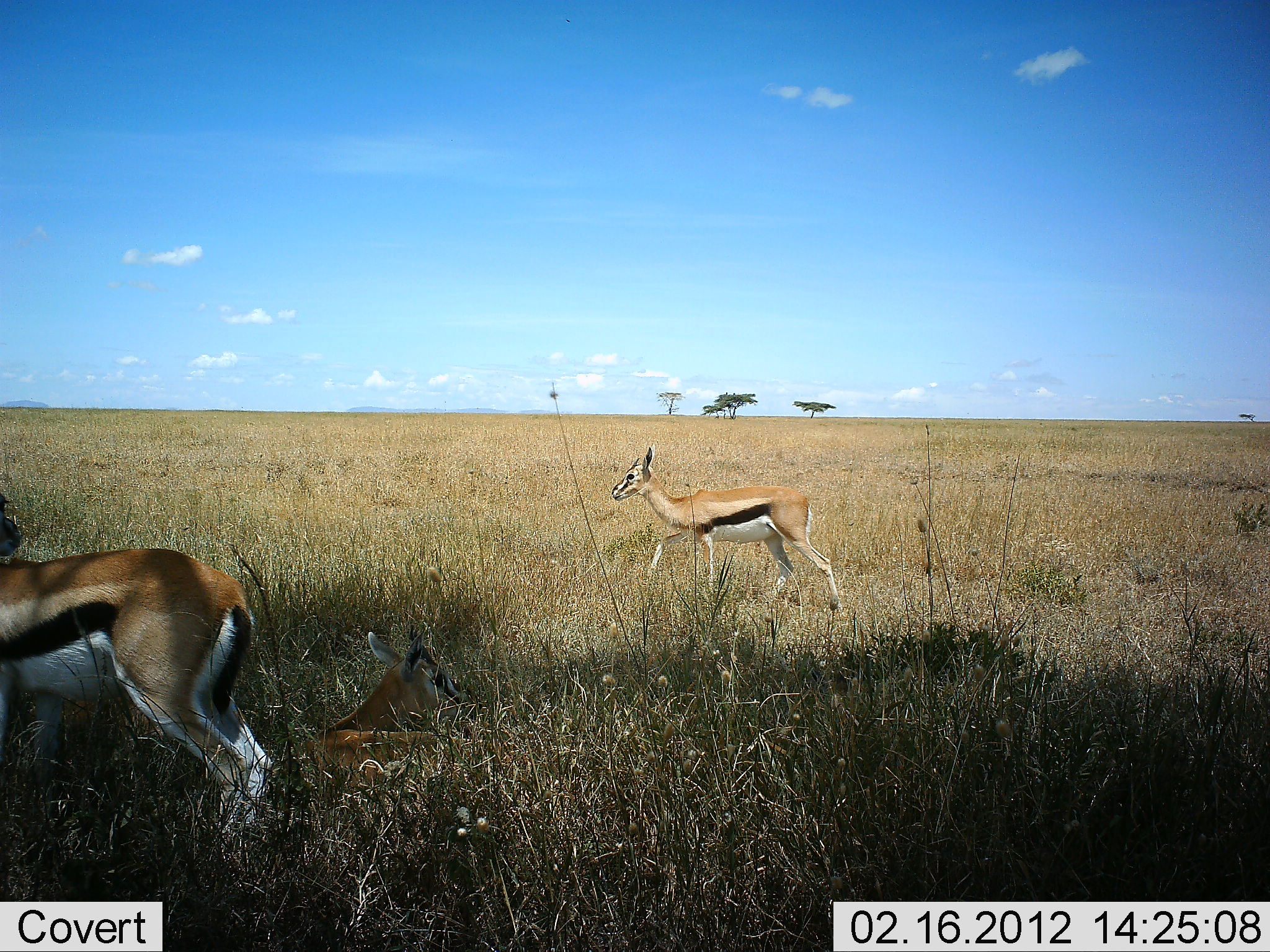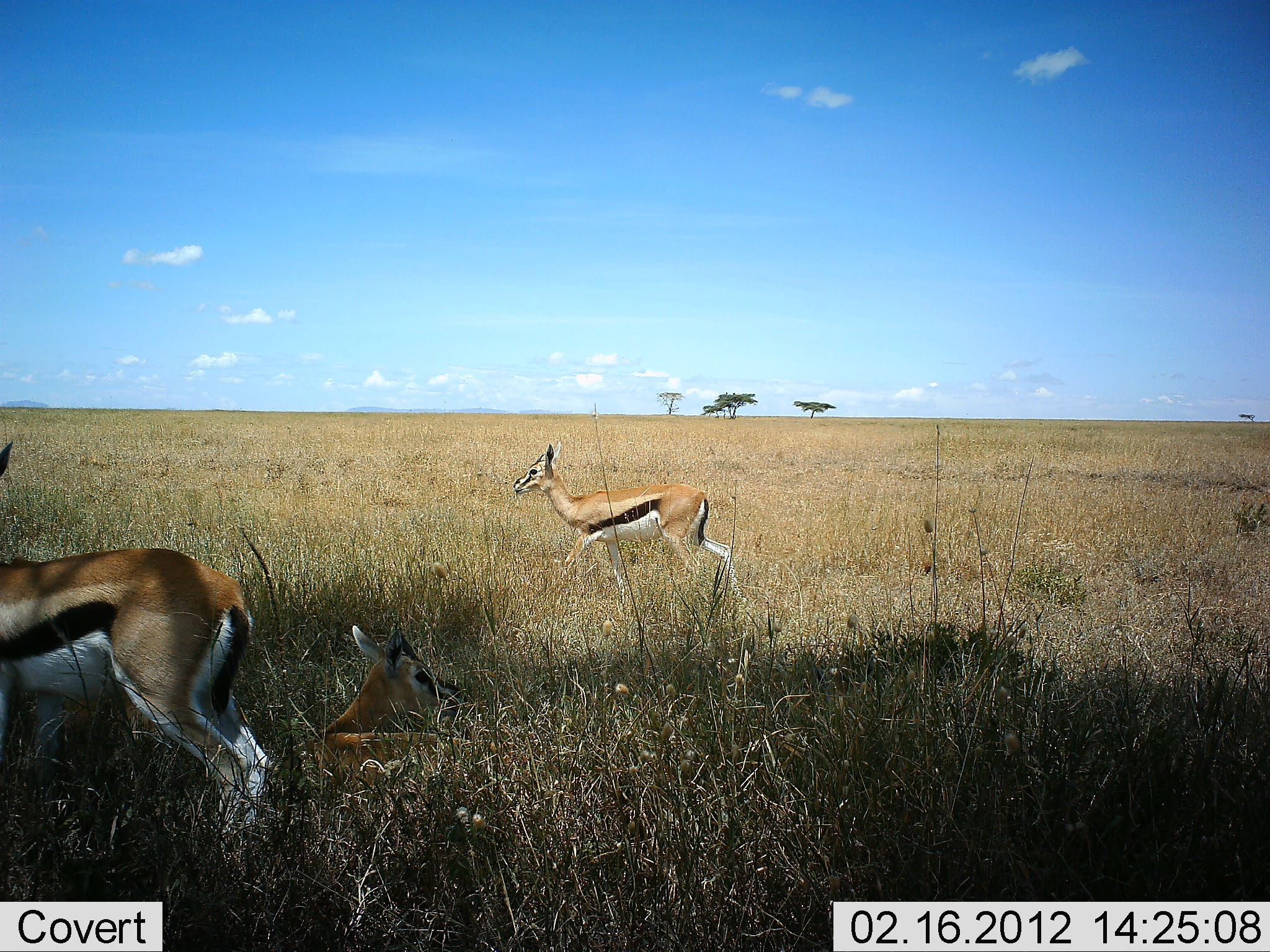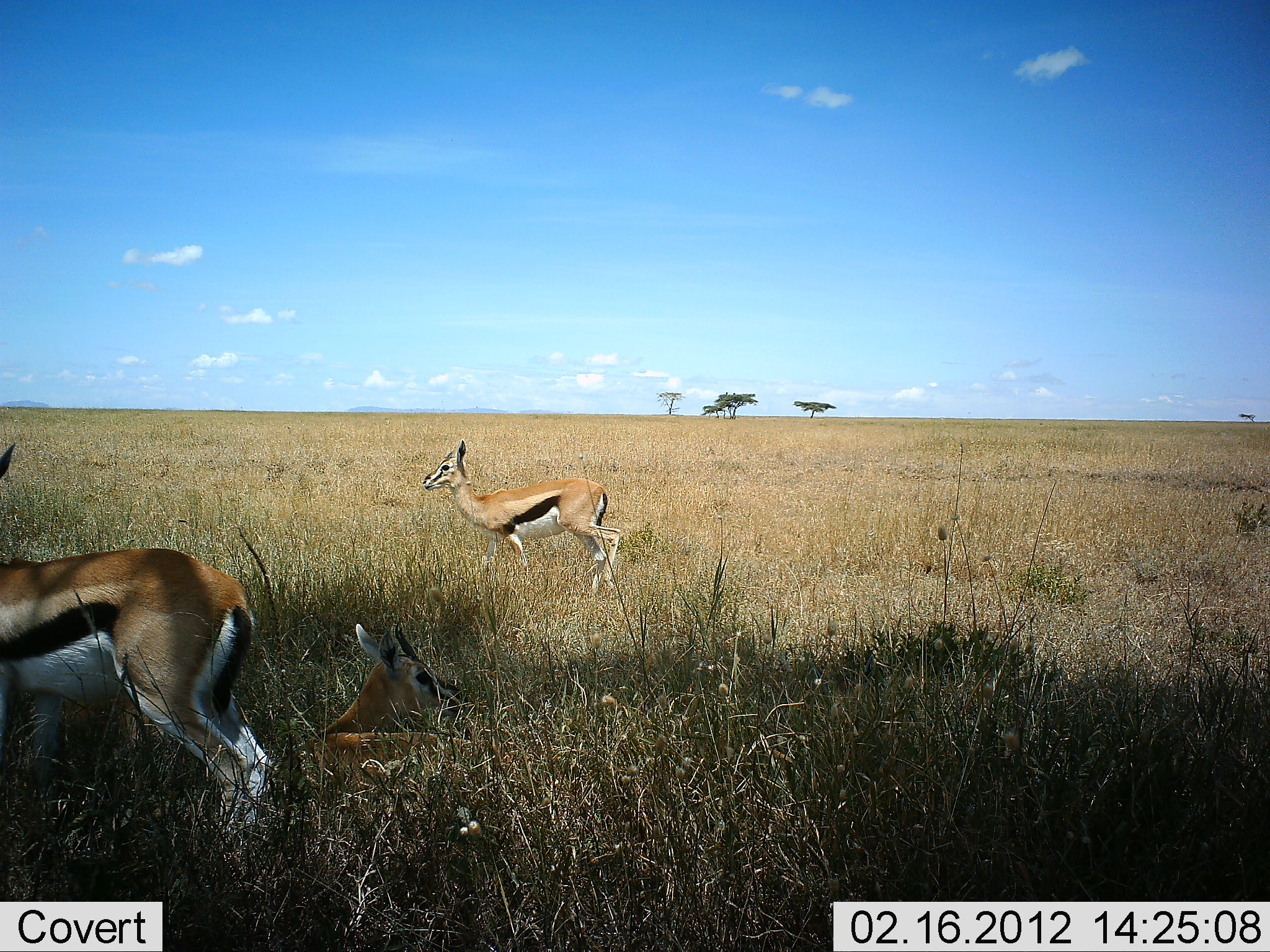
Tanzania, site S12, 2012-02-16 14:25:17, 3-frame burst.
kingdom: Animalia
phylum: Chordata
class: Mammalia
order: Artiodactyla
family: Bovidae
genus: Eudorcas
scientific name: Eudorcas thomsonii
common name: thomson's gazelle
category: gazellethomsons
Gazellethomsons (thomson's gazelle) (Eudorcas thomsonii), count 3. Behavior (volunteer vote fractions): standing 82%, resting 94%, moving 82%, interacting 0%. Young present (vote fraction): 0%. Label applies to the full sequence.